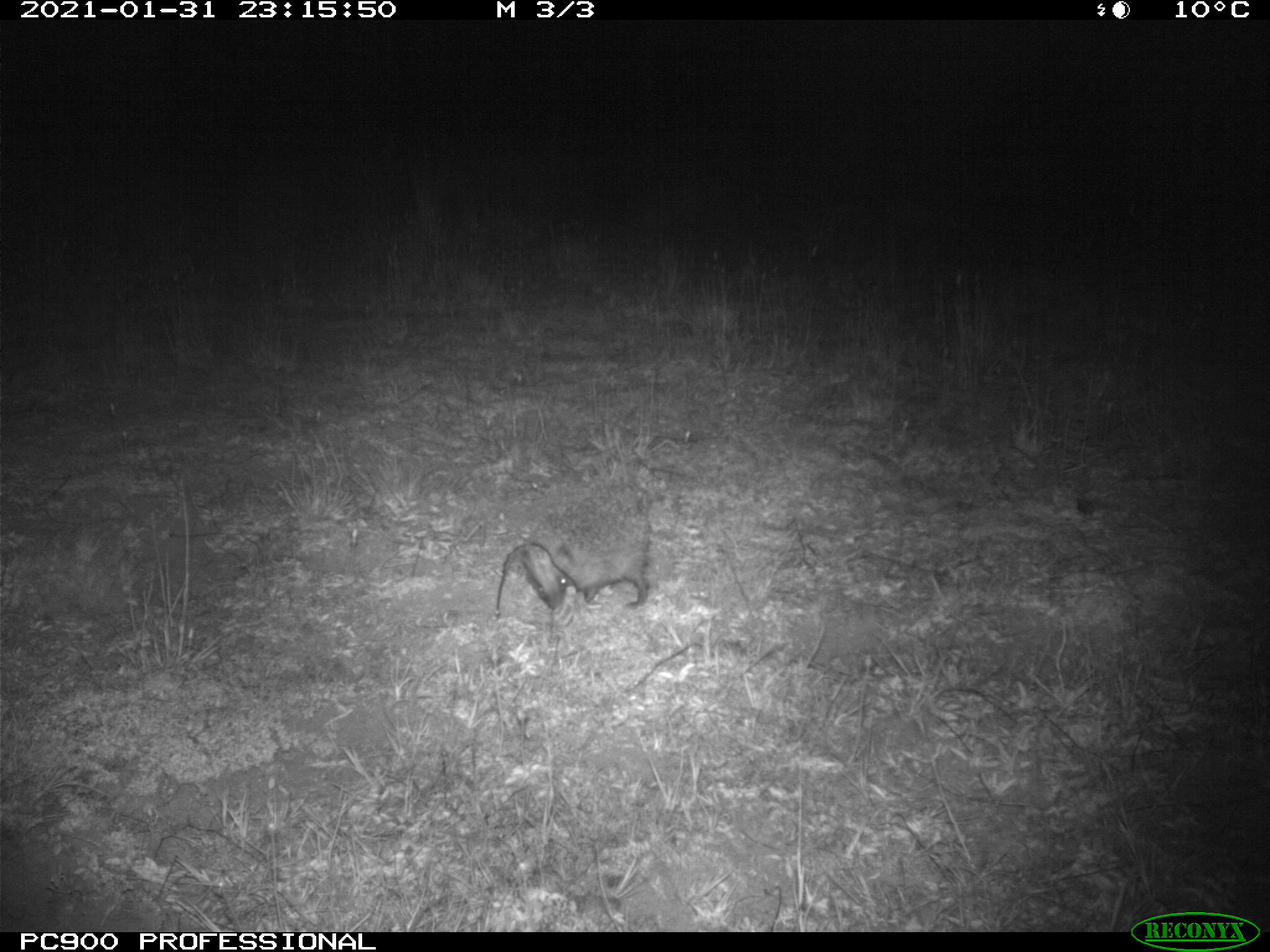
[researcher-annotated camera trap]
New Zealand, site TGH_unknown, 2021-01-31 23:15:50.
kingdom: Animalia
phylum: Chordata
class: Mammalia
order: Eulipotyphla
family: Erinaceidae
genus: Erinaceus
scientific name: Erinaceus europaeus europaeus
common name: european hedgehog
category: hedgehog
Hedgehog (european hedgehog) (Erinaceus europaeus europaeus).